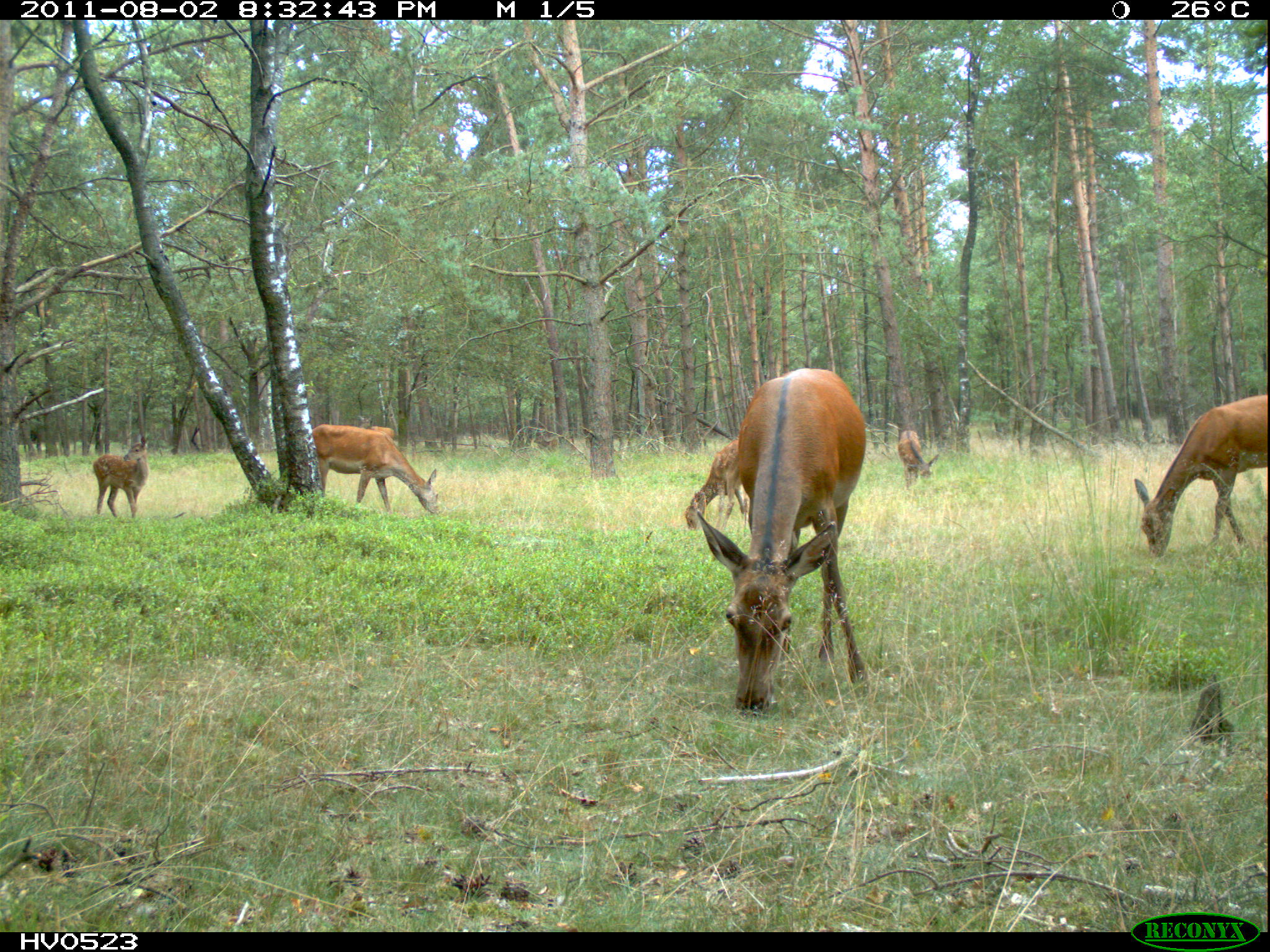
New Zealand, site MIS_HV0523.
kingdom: Animalia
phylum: Chordata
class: Mammalia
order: Artiodactyla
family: Cervidae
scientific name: Cervidae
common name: deer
Deer (Cervidae).